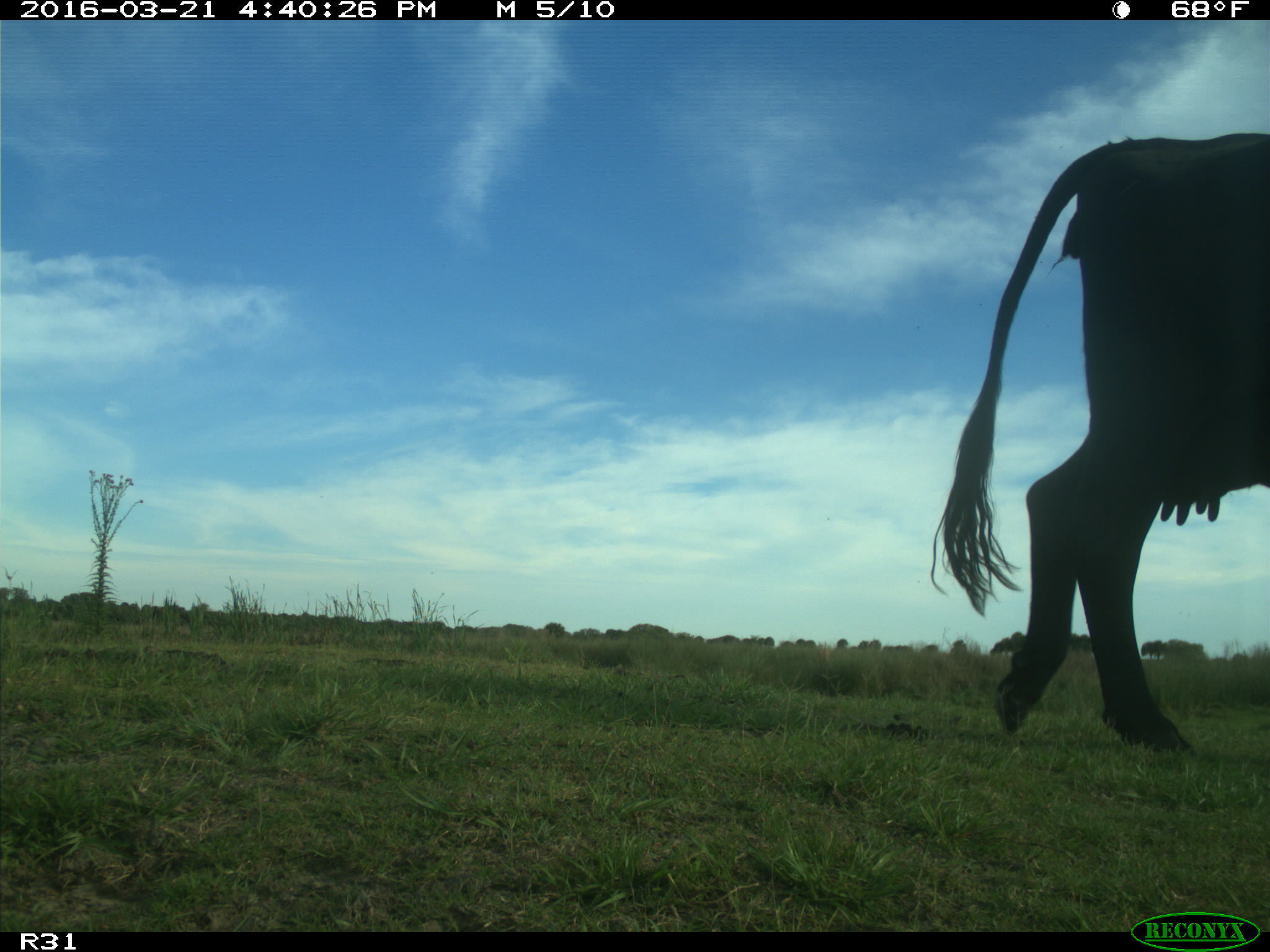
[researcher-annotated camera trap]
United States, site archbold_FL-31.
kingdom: Animalia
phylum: Chordata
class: Mammalia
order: Artiodactyla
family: Bovidae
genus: Bos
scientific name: Bos taurus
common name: domestic cow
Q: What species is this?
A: Bos taurus (domestic cow).